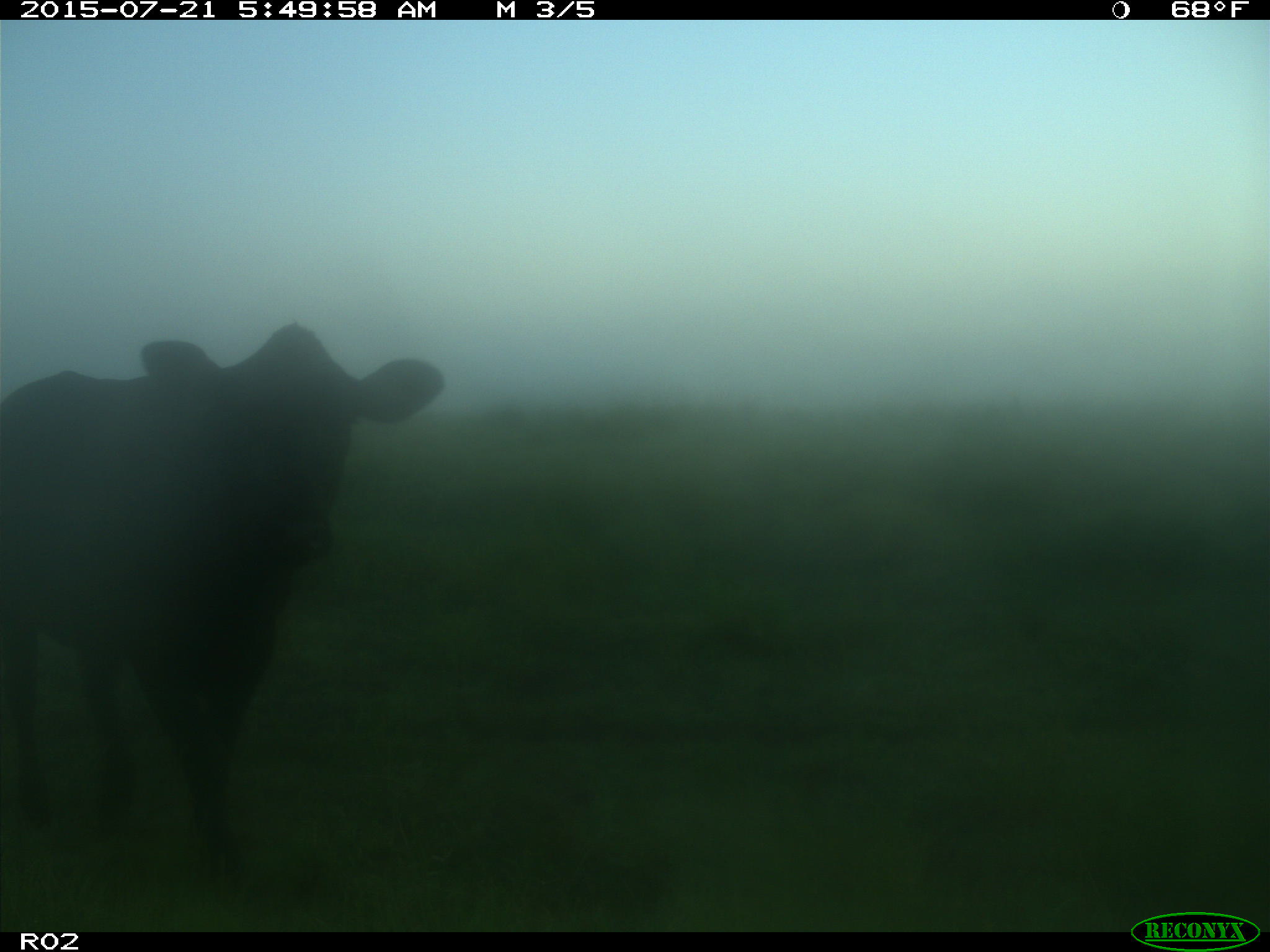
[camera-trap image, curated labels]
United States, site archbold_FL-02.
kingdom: Animalia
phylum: Chordata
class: Mammalia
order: Artiodactyla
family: Bovidae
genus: Bos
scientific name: Bos taurus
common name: domestic cow